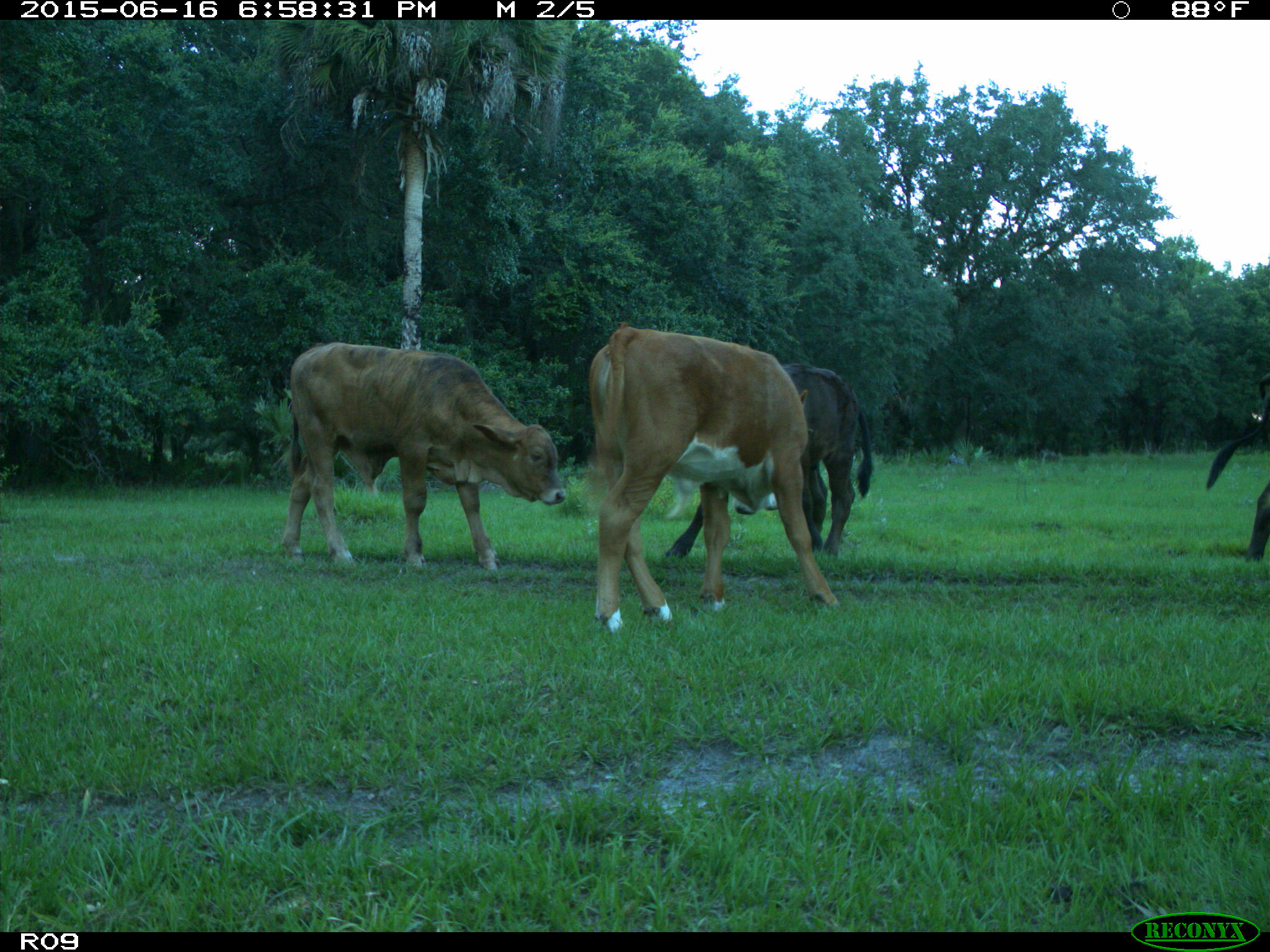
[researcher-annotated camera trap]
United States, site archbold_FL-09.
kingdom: Animalia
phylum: Chordata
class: Mammalia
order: Artiodactyla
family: Bovidae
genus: Bos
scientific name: Bos taurus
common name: domestic cow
Bos taurus (domestic cow).